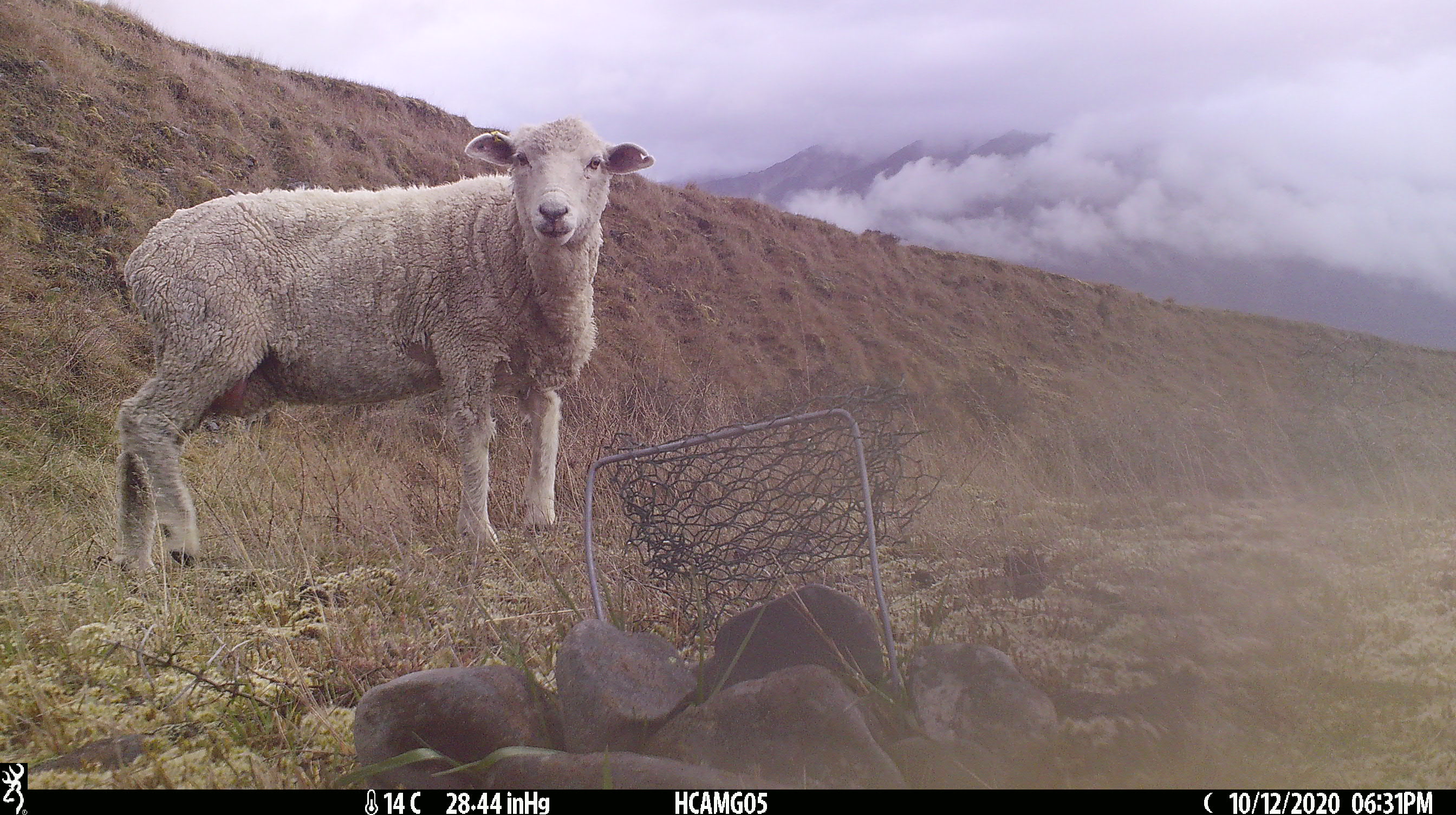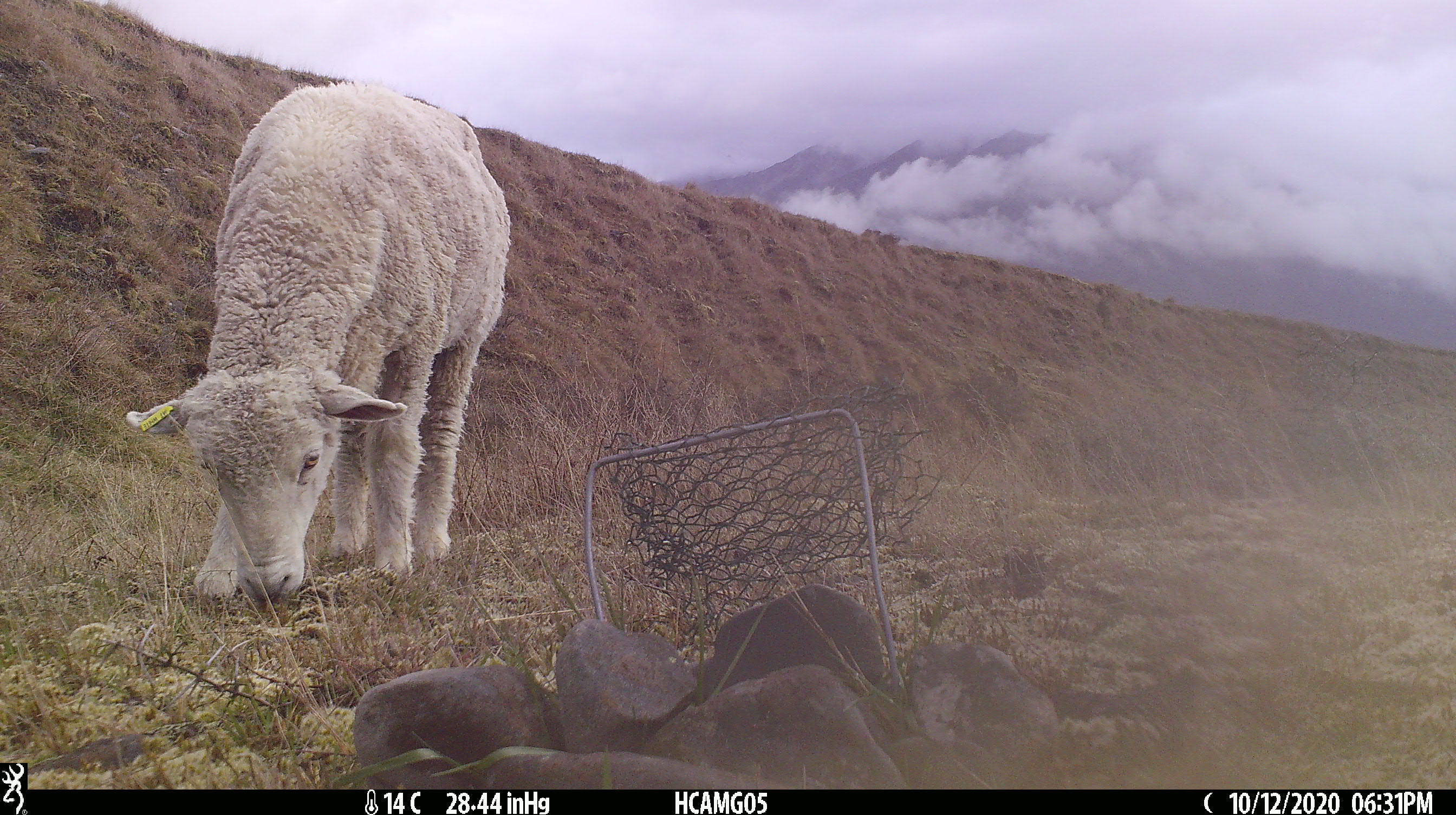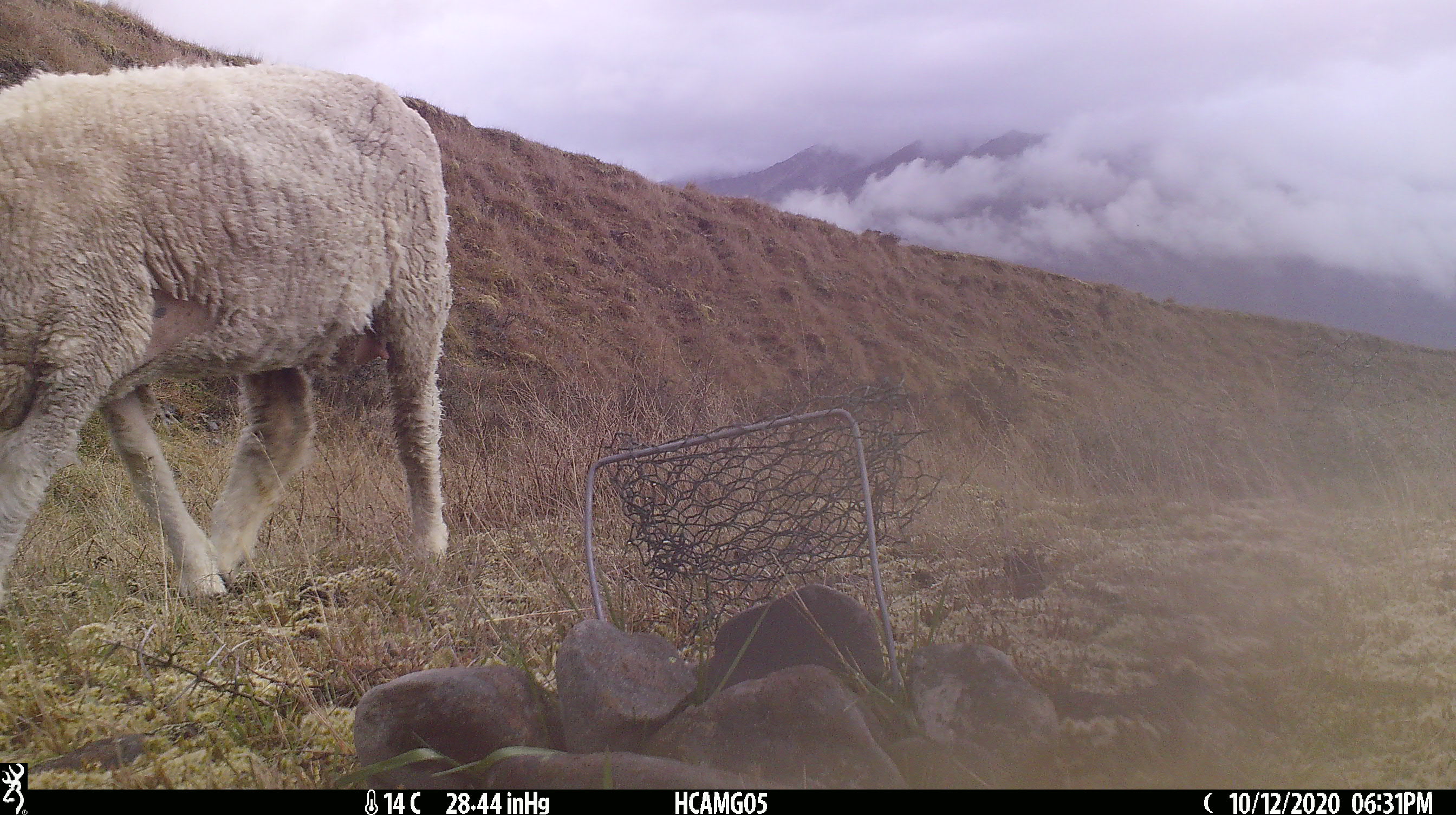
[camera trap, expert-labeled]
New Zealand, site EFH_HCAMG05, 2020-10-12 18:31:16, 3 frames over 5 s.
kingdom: Animalia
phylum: Chordata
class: Mammalia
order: Artiodactyla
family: Bovidae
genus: Ovis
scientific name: Ovis aries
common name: domestic sheep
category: sheep